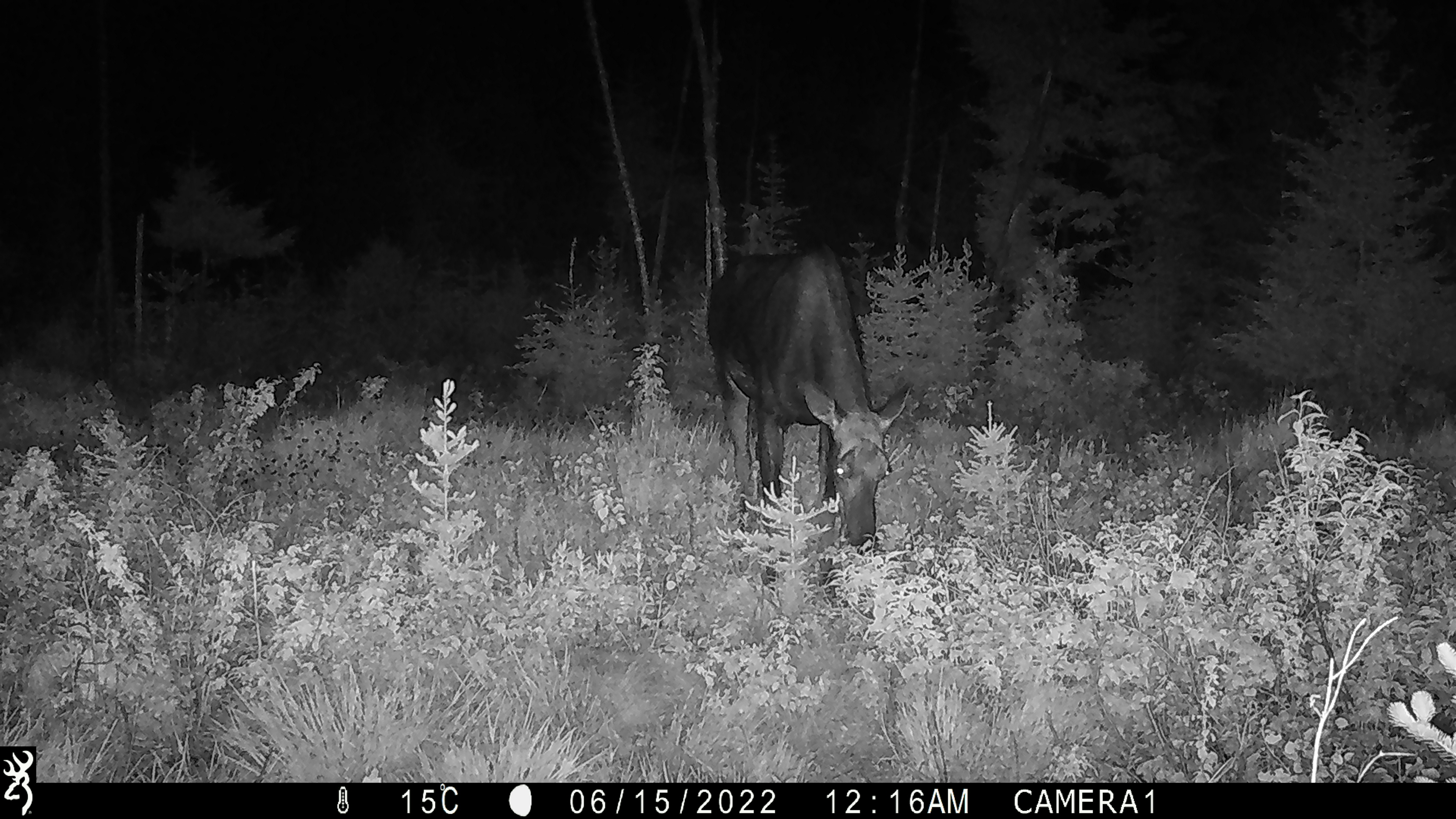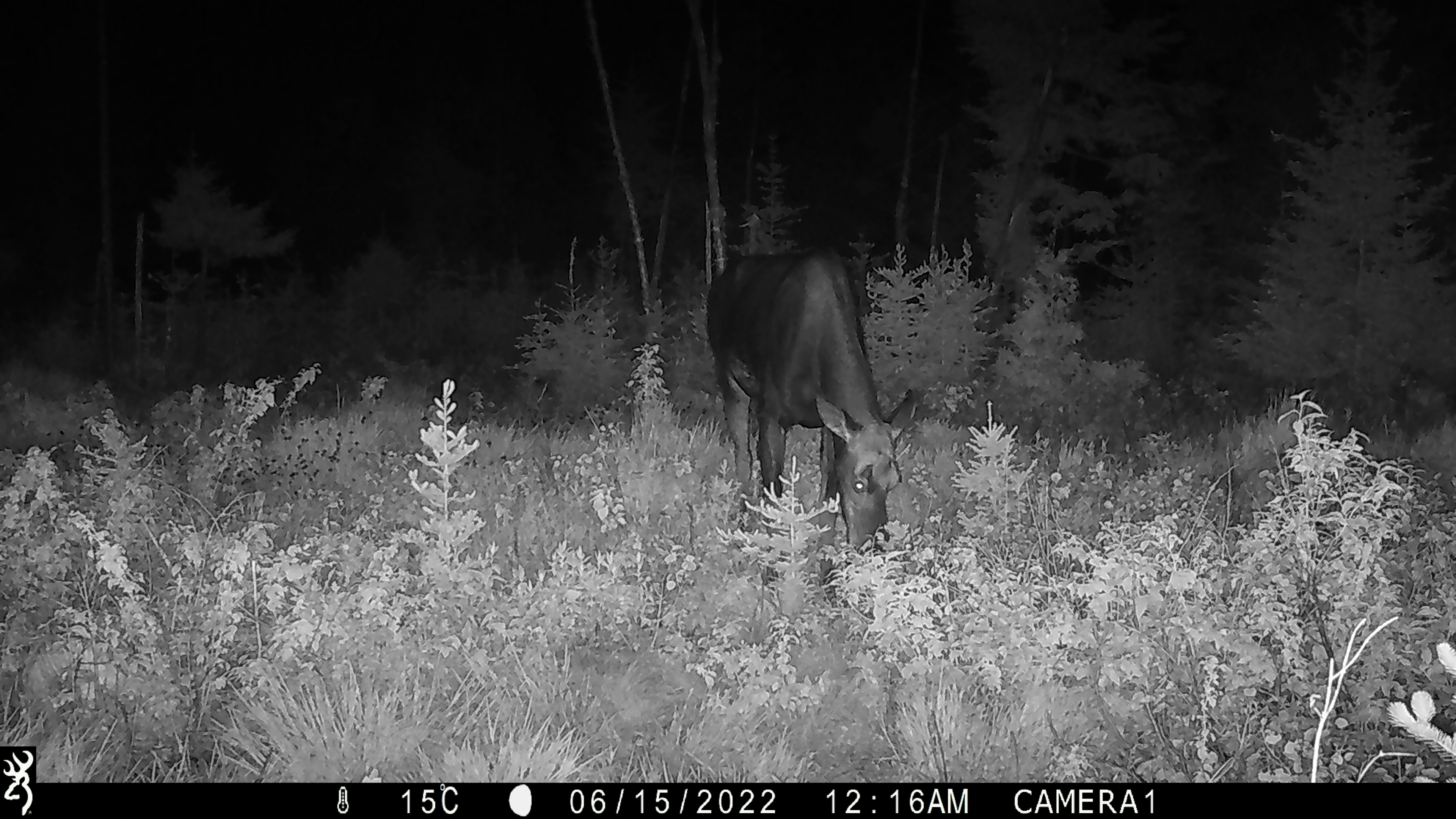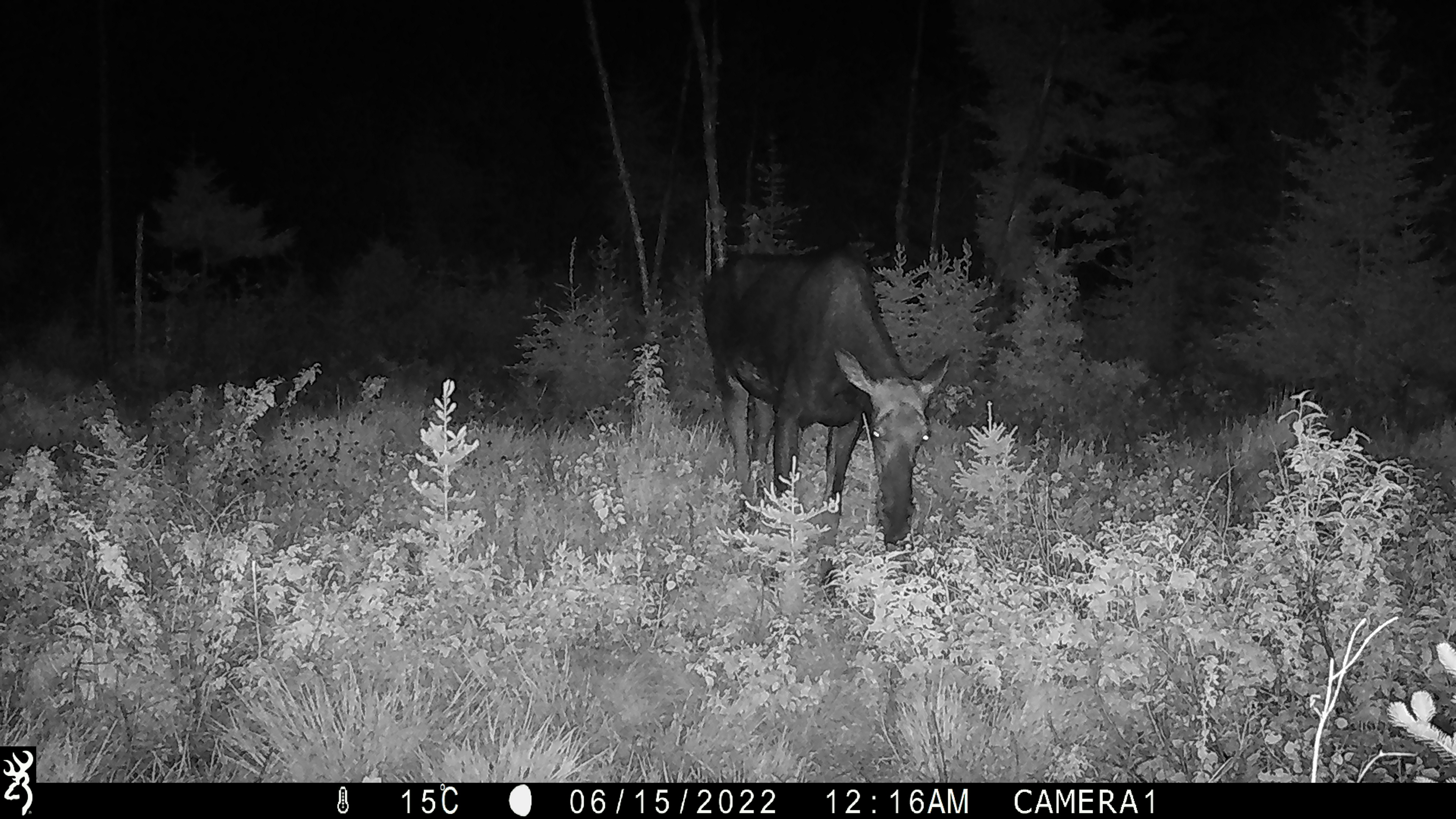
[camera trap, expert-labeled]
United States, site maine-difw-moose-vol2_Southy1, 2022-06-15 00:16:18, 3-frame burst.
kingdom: Animalia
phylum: Chordata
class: Mammalia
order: Artiodactyla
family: Cervidae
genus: Alces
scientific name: Alces alces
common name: moose